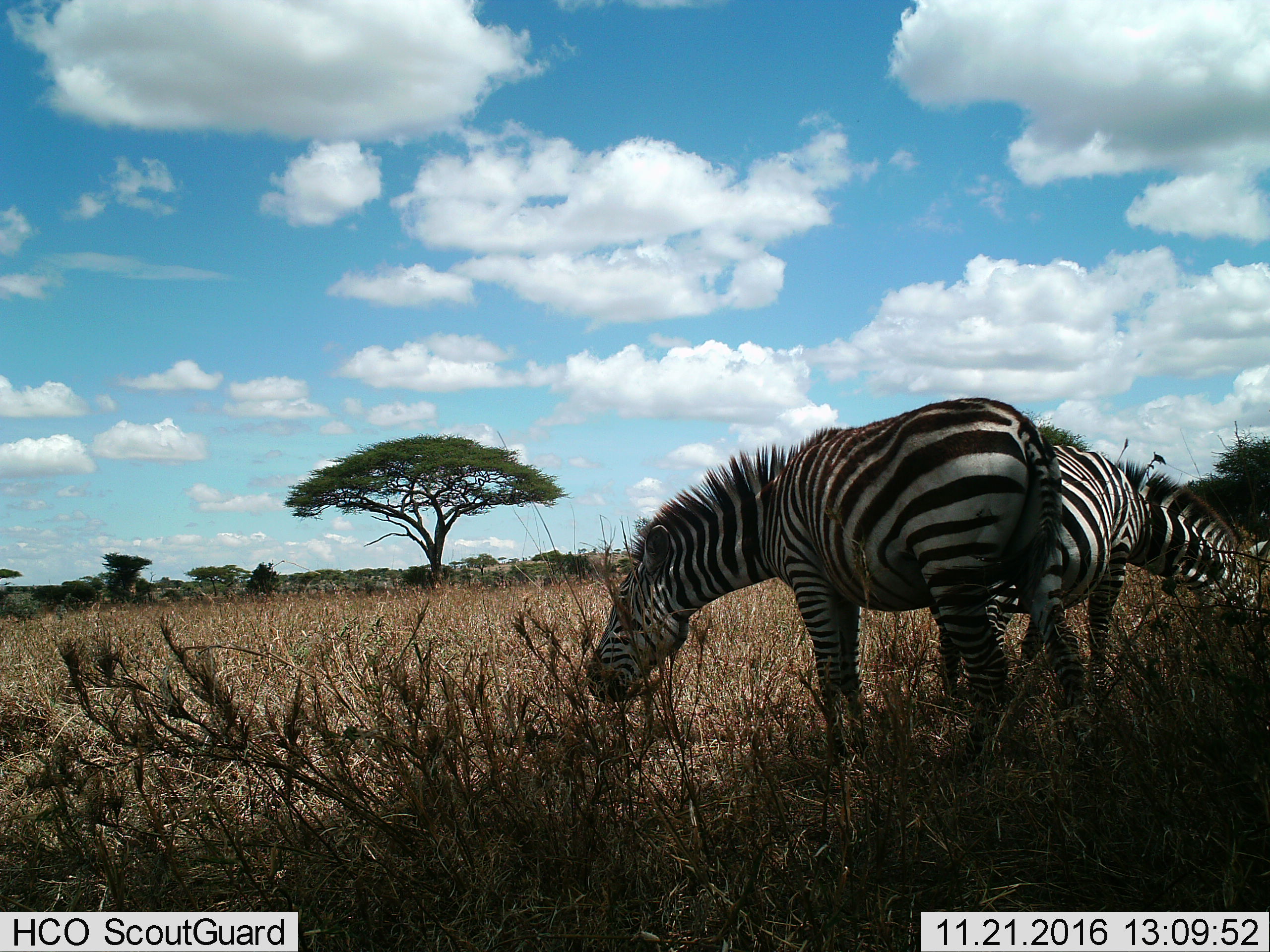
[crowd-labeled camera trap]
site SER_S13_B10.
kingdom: Animalia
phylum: Chordata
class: Mammalia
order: Perissodactyla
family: Equidae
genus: Equus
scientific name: Equus quagga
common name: plains zebra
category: zebraplains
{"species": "zebraplains (plains zebra) (Equus quagga)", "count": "2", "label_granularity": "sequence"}